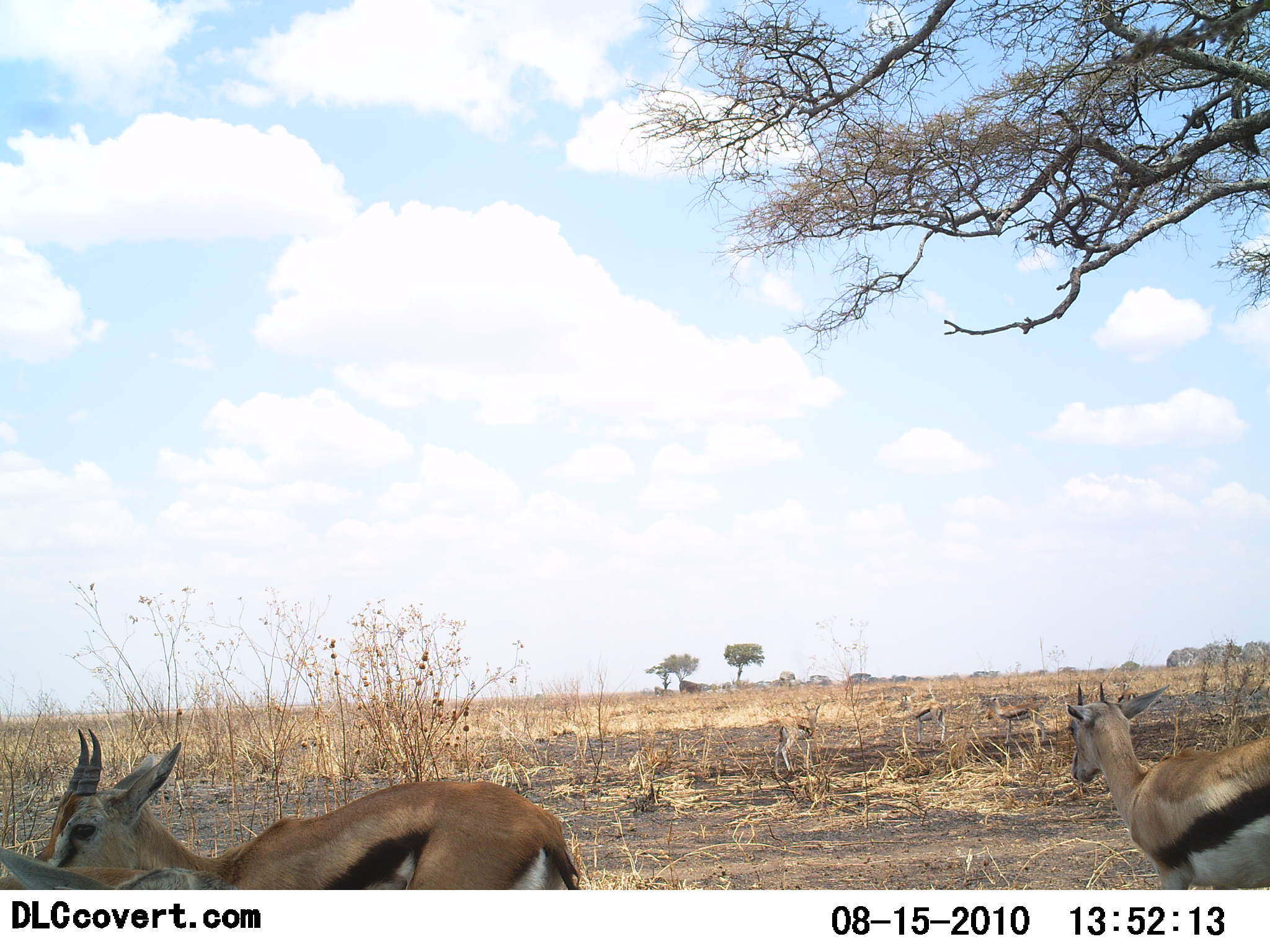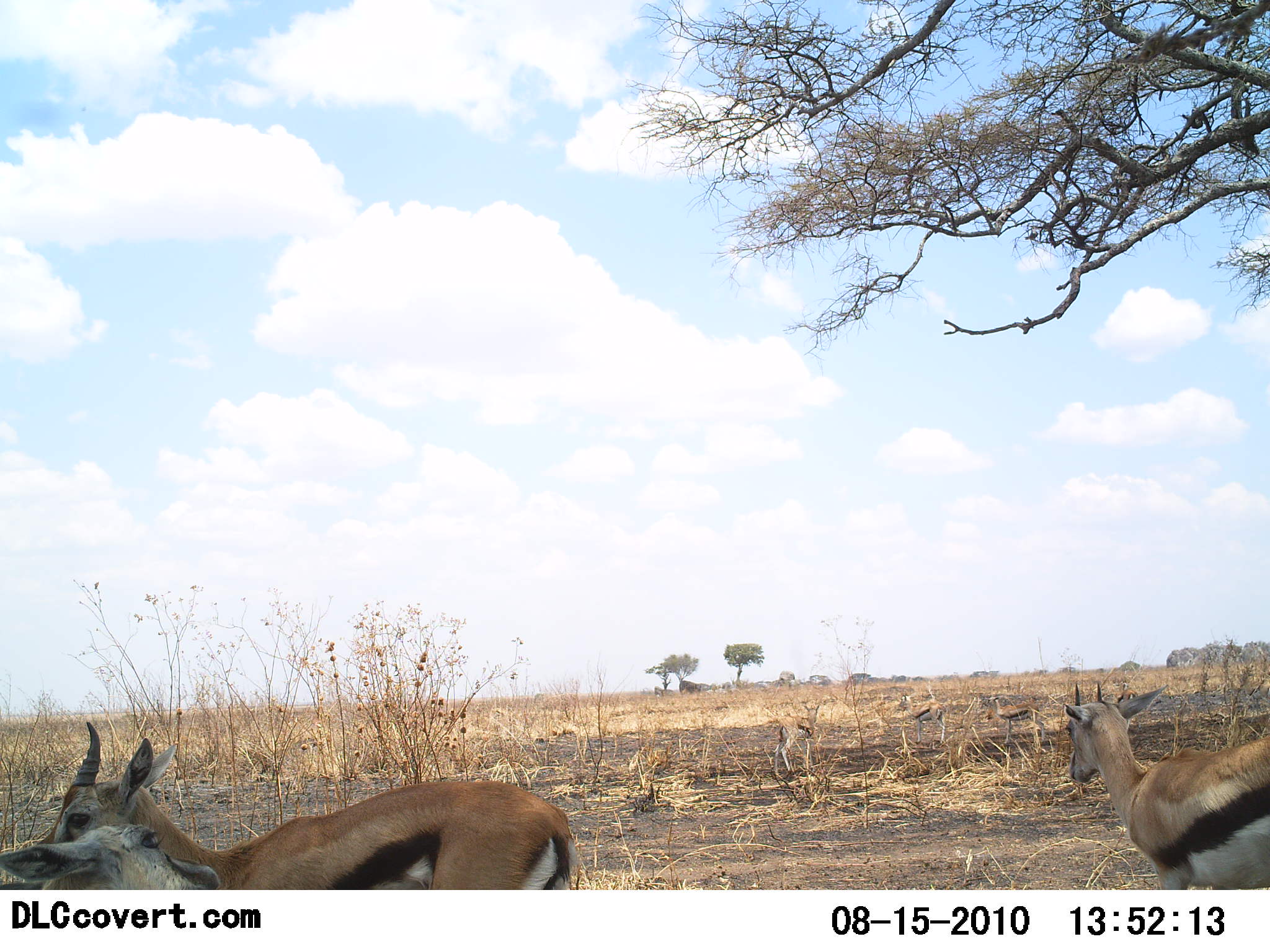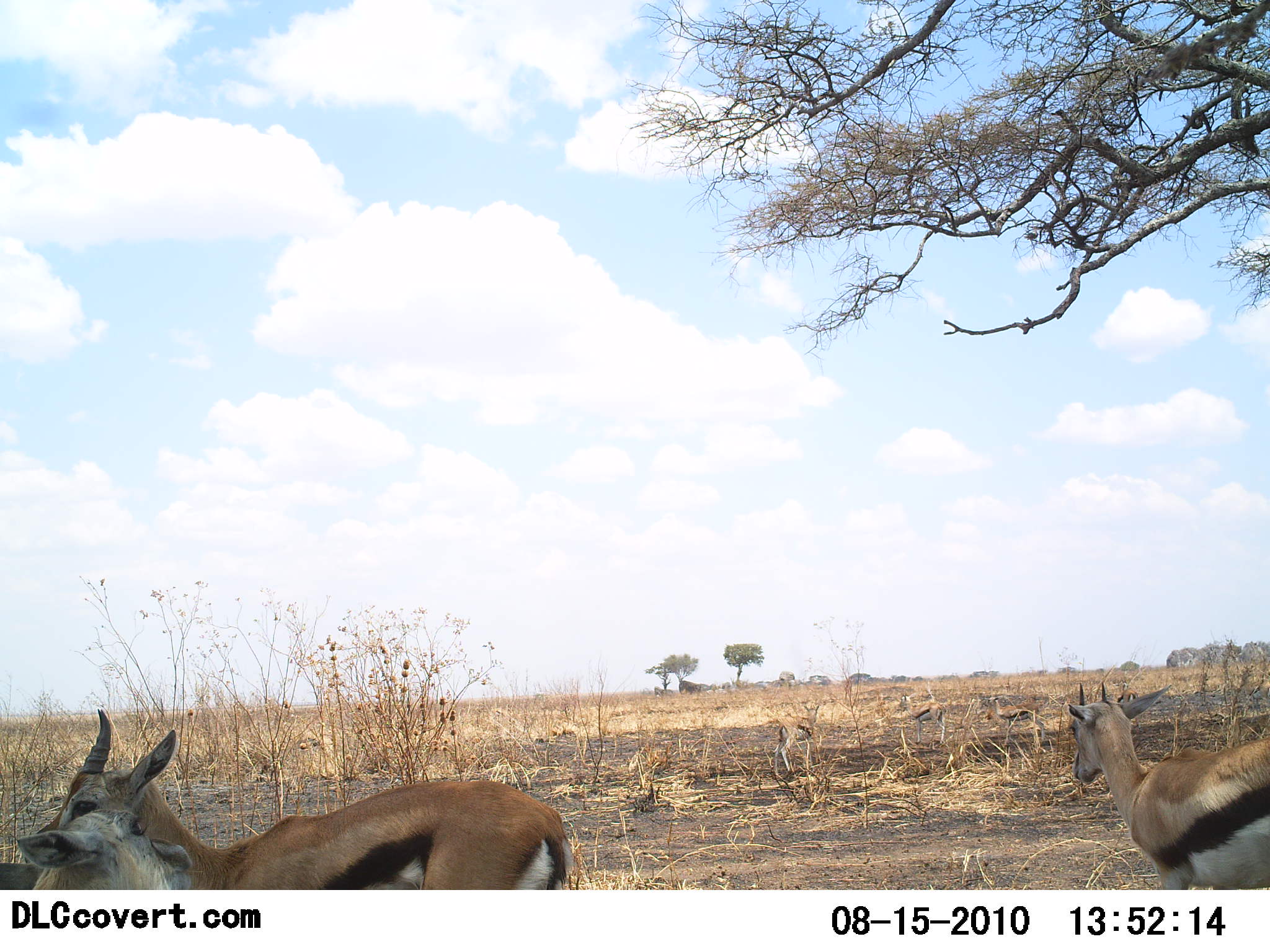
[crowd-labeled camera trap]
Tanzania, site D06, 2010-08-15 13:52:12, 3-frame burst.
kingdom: Animalia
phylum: Chordata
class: Mammalia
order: Artiodactyla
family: Bovidae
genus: Eudorcas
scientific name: Eudorcas thomsonii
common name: thomson's gazelle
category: gazellethomsons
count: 3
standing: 86%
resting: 0%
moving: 21%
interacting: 43%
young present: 0%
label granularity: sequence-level